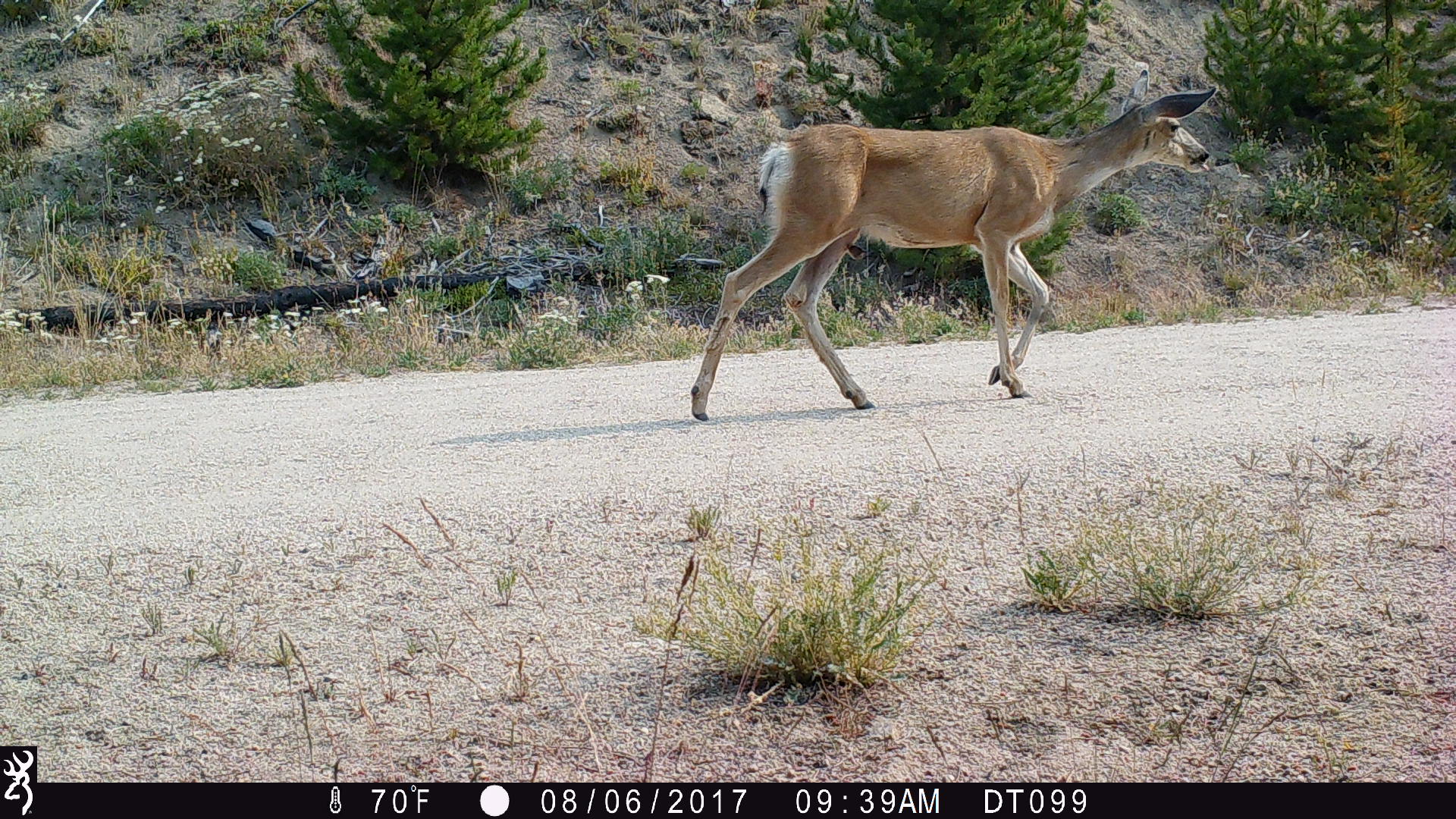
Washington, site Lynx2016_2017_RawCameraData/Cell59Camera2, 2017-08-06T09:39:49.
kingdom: Animalia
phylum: Chordata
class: Mammalia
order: Artiodactyla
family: Cervidae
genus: Odocoileus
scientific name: Odocoileus hemionus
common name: mule deer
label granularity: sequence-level